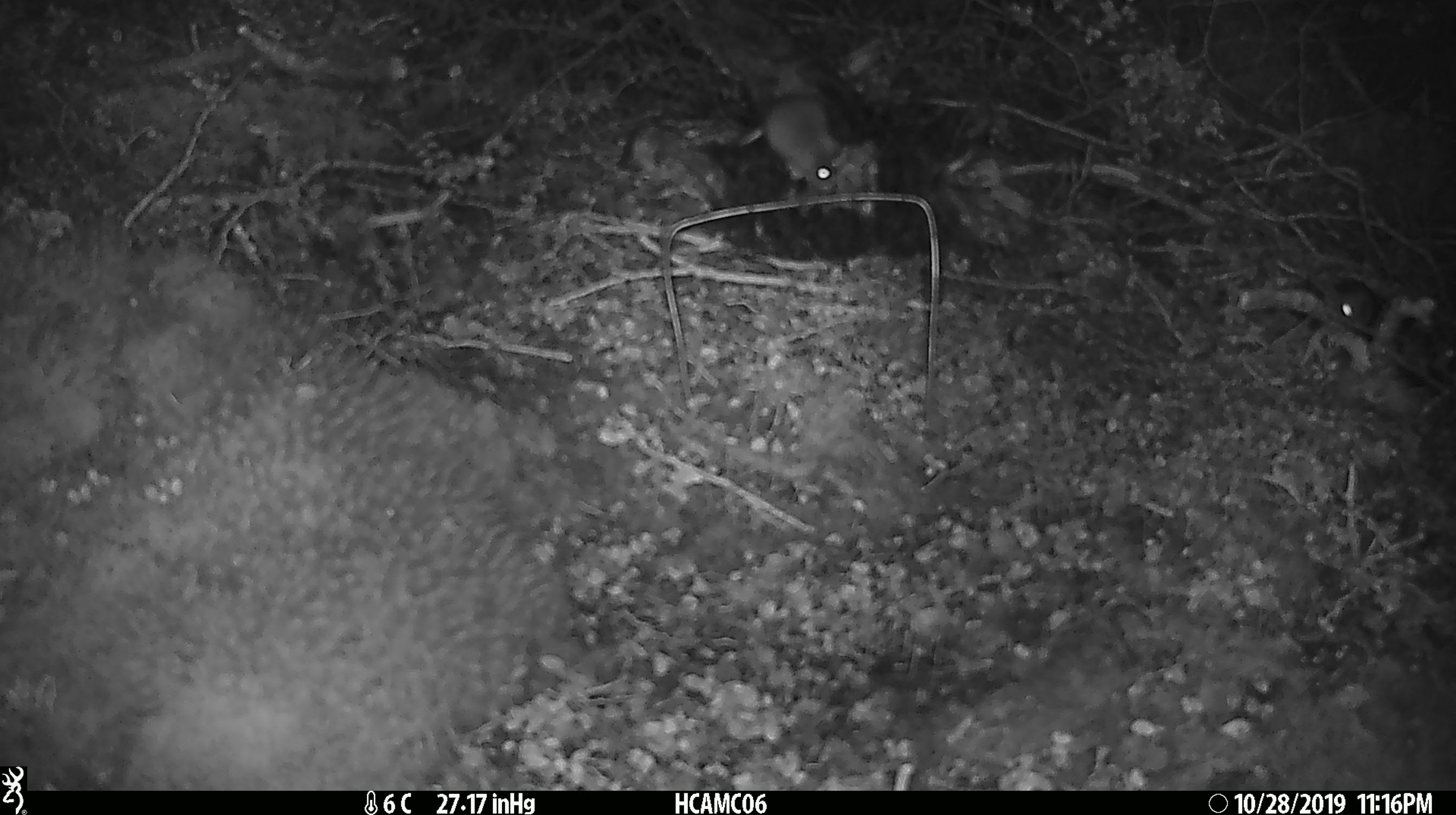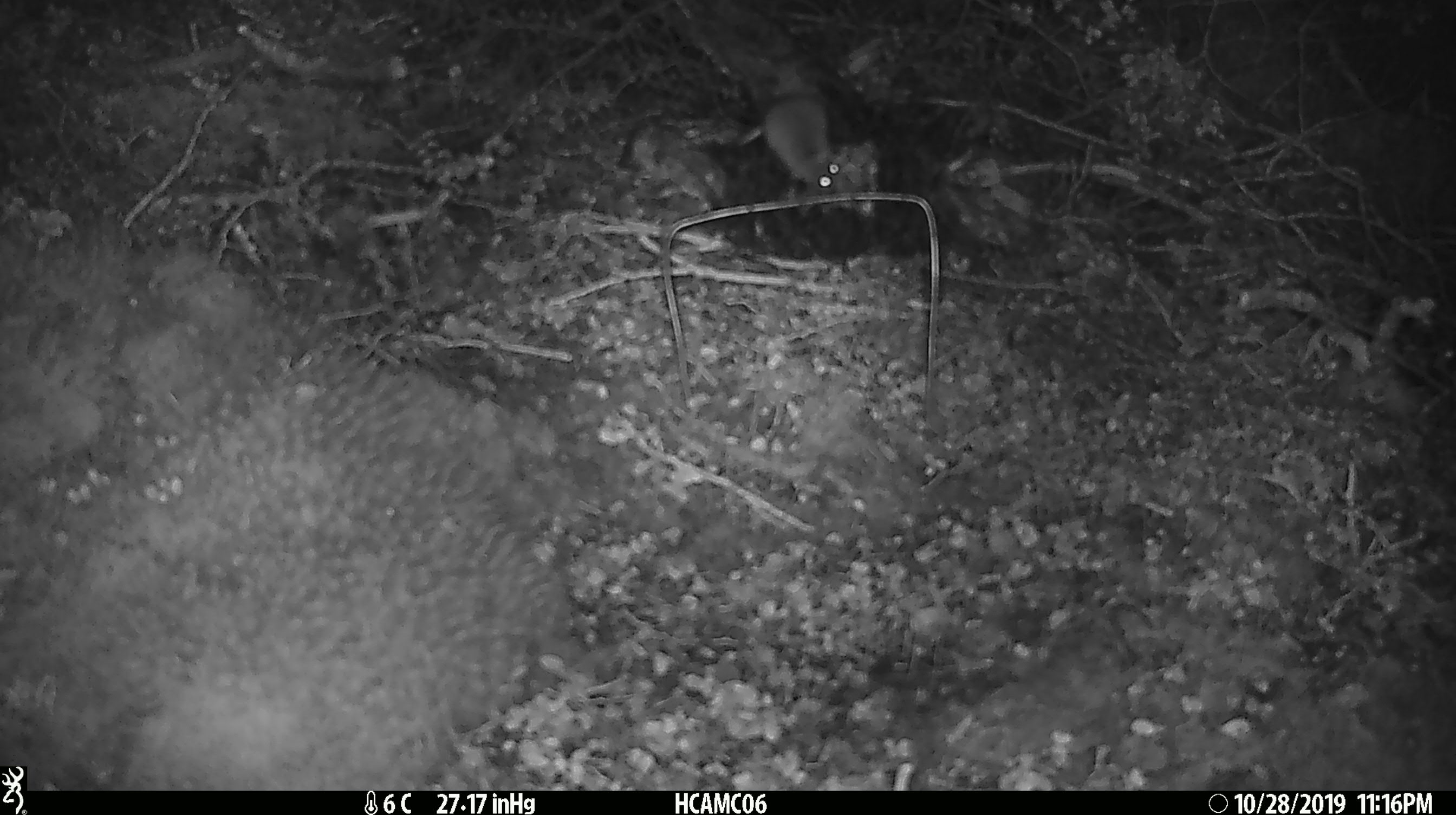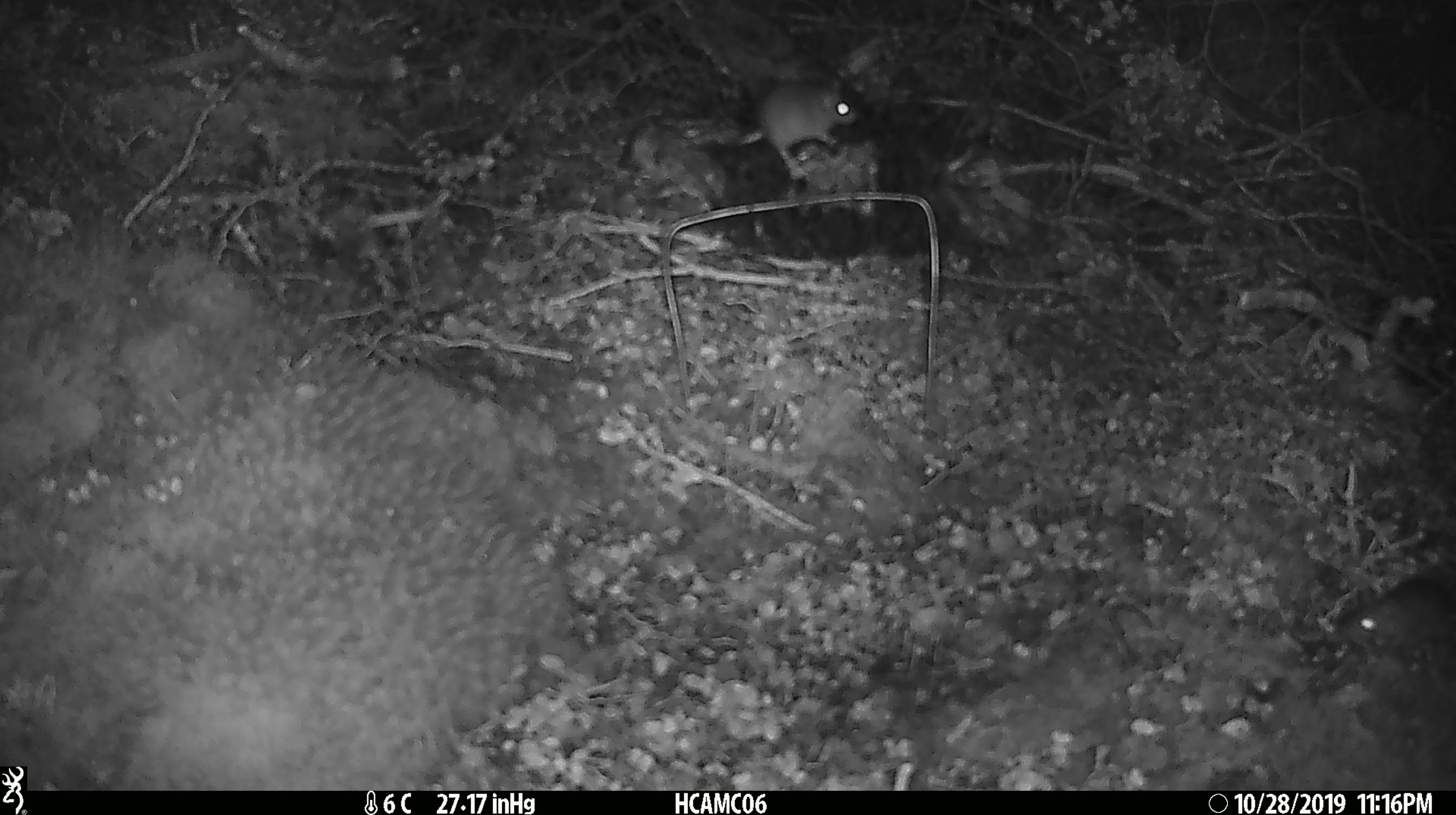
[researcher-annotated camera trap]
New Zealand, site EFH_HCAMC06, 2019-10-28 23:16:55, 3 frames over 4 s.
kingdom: Animalia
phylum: Chordata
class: Mammalia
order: Rodentia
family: Muridae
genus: Mus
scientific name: Mus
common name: mouse